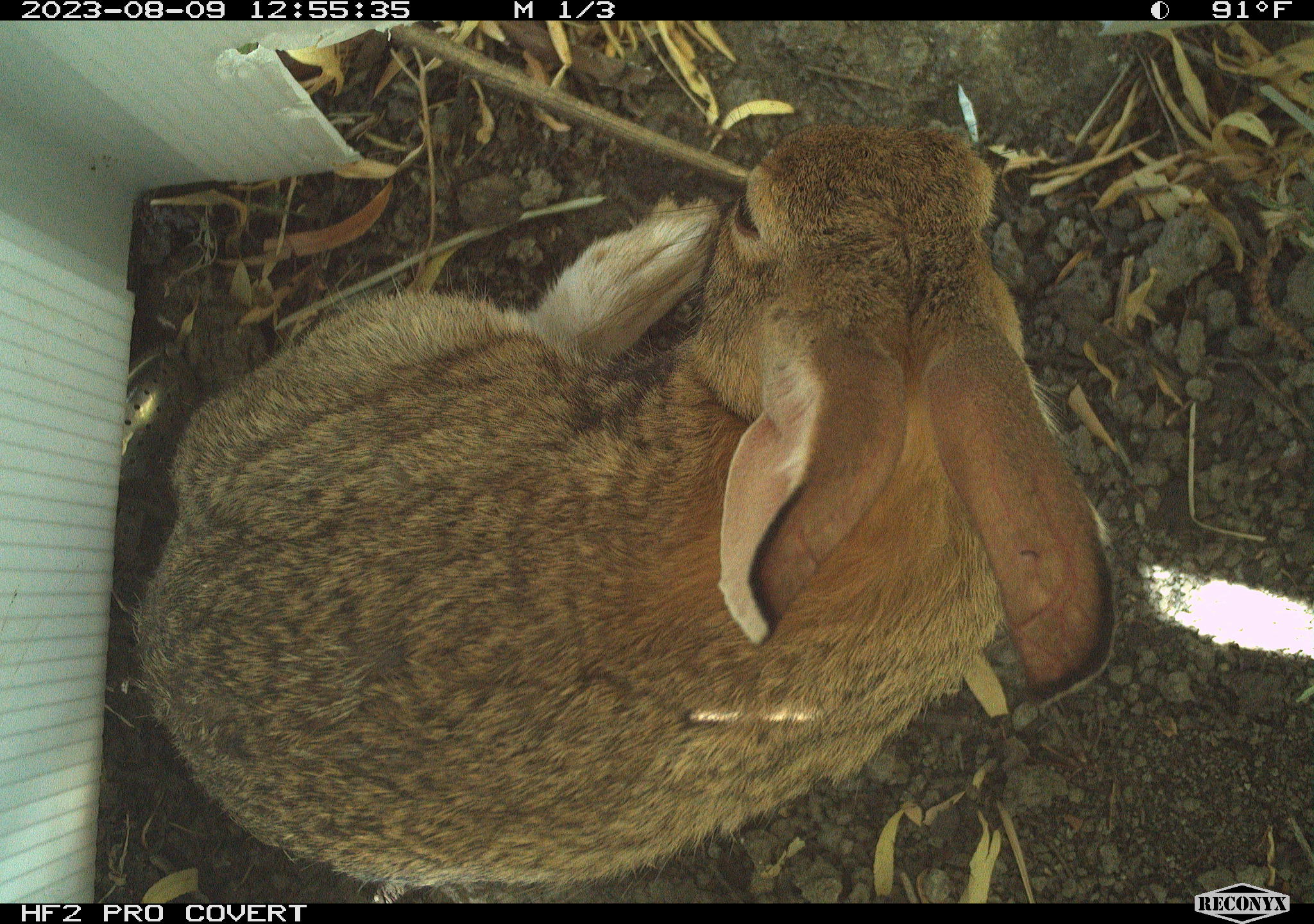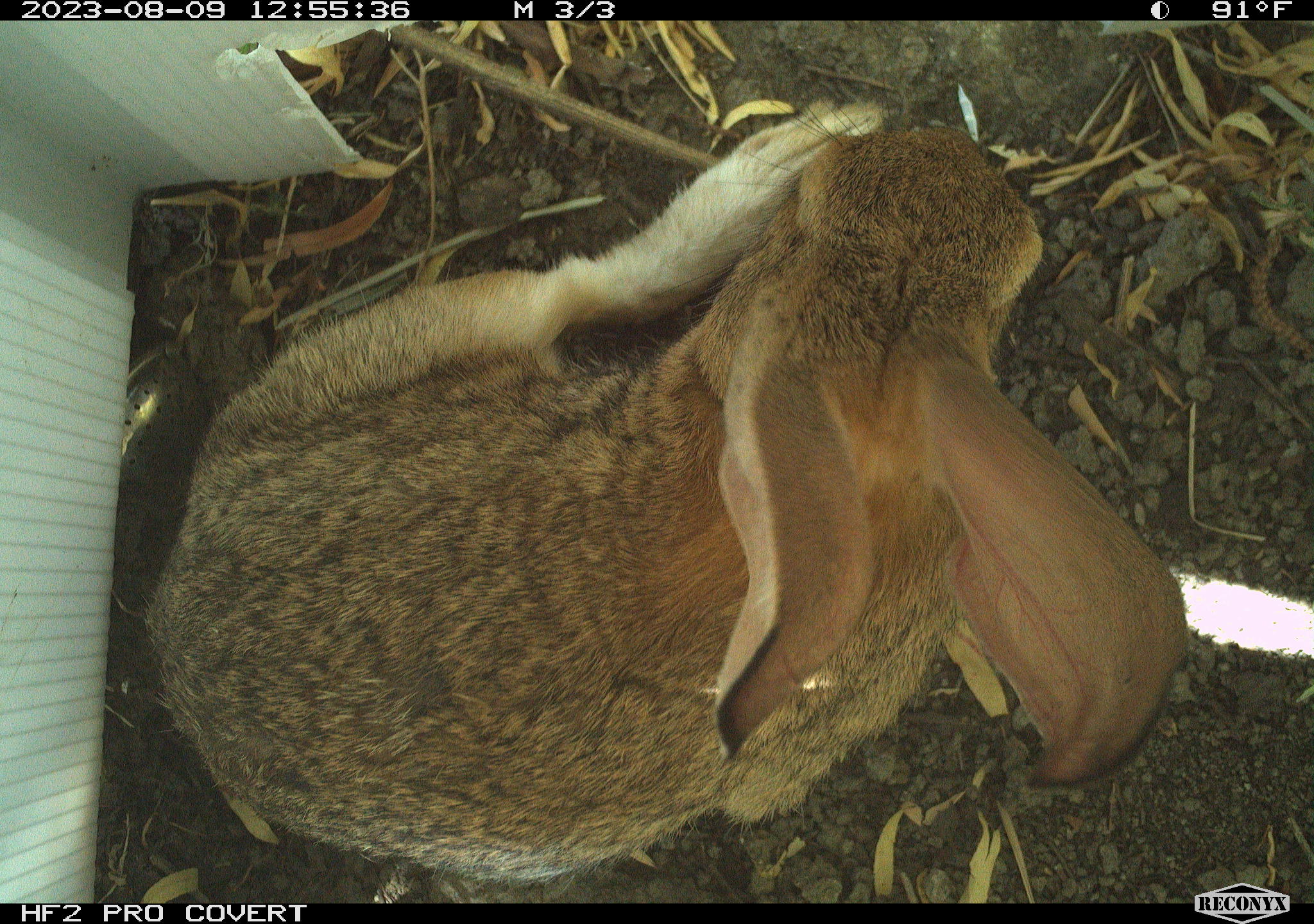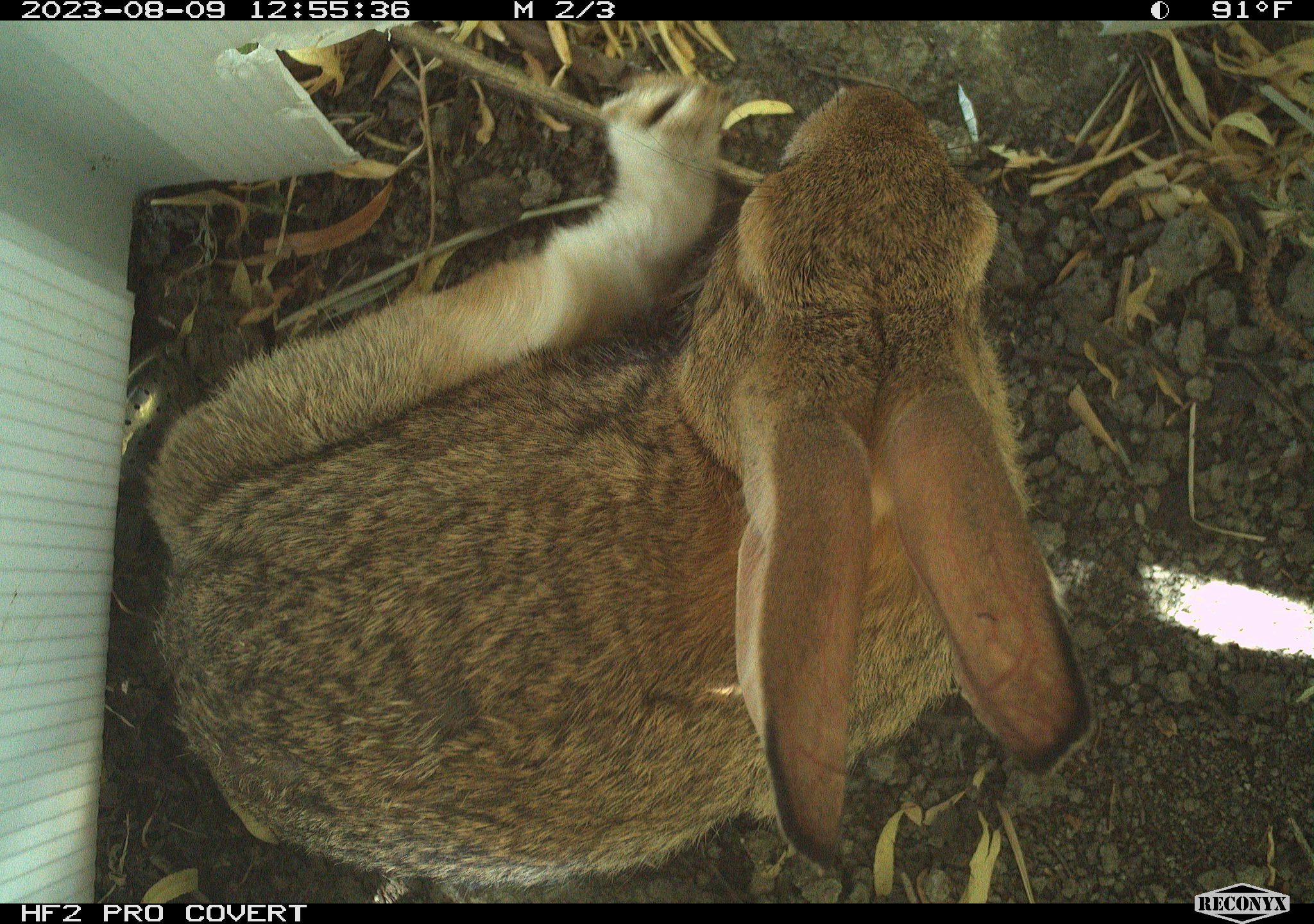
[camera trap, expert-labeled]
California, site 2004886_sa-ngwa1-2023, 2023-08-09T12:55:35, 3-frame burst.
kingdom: Animalia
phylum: Chordata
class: Mammalia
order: Lagomorpha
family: Leporidae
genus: Sylvilagus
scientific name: Sylvilagus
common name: cottontail rabbits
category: sylvilagus species